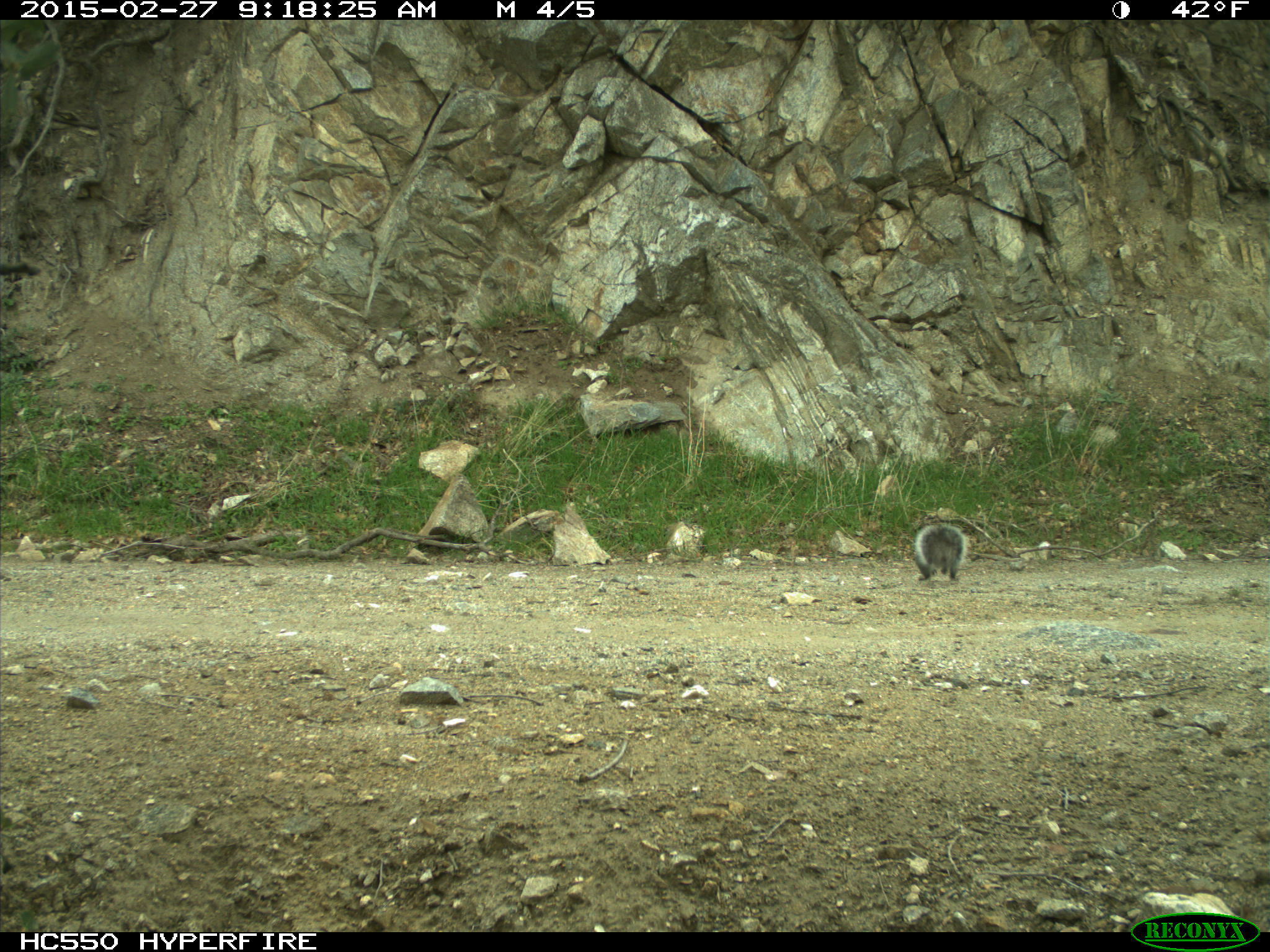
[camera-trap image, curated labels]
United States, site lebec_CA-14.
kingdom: Animalia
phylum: Chordata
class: Mammalia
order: Rodentia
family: Sciuridae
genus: Sciurus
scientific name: Sciurus carolinensis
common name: eastern gray squirrel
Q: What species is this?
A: Sciurus carolinensis (eastern gray squirrel).